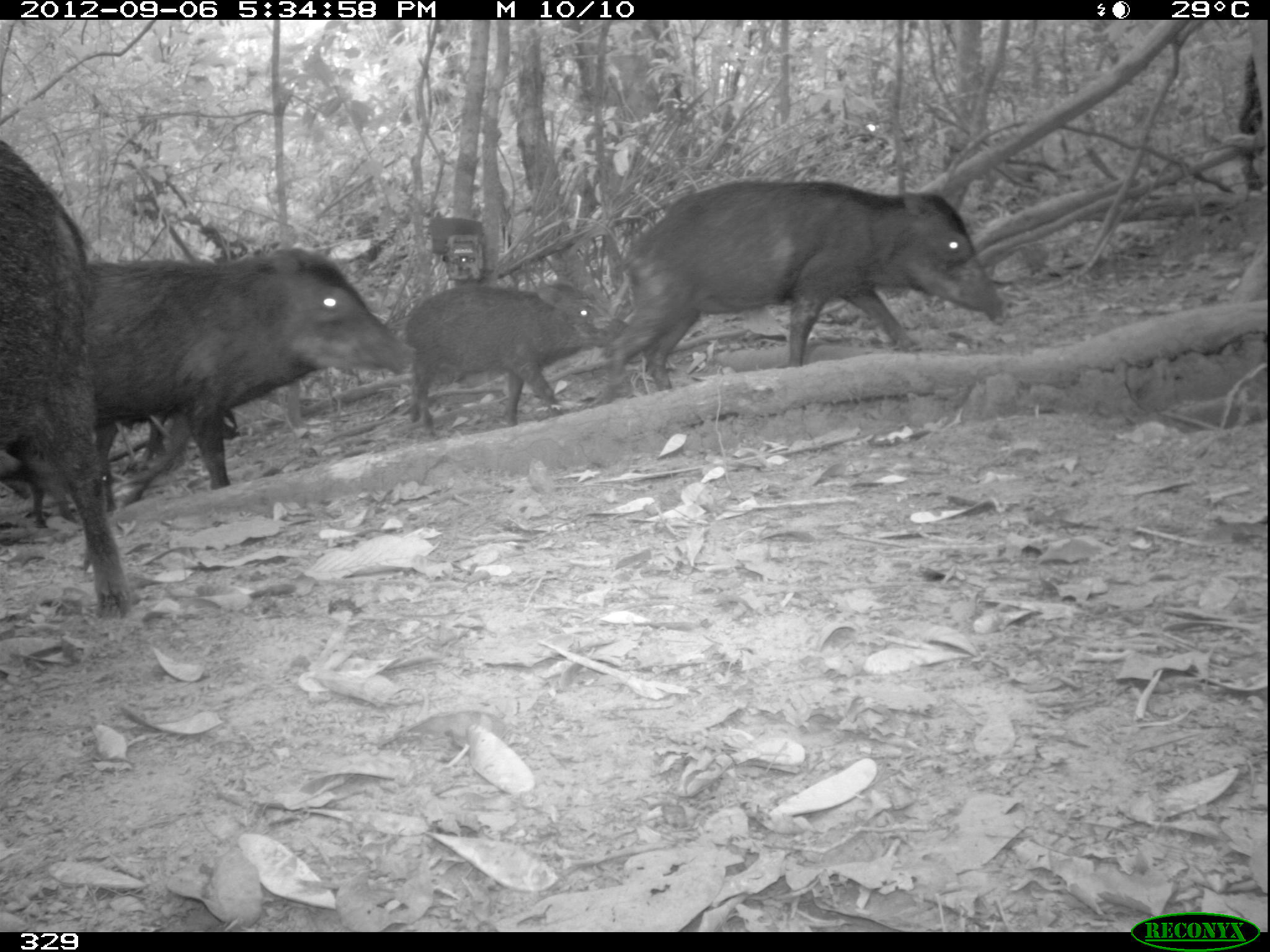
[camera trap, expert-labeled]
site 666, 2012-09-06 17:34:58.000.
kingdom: Animalia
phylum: Chordata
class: Mammalia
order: Artiodactyla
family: Tayassuidae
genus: Tayassu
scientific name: Tayassu pecari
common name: white-lipped peccary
Tayassu pecari (white-lipped peccary).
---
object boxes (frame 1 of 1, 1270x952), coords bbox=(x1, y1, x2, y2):
tayassu pecari: bbox=(0, 247, 419, 511); bbox=(607, 181, 1008, 398); bbox=(0, 138, 133, 615); bbox=(406, 282, 631, 434); bbox=(96, 400, 242, 511); bbox=(0, 418, 118, 525)